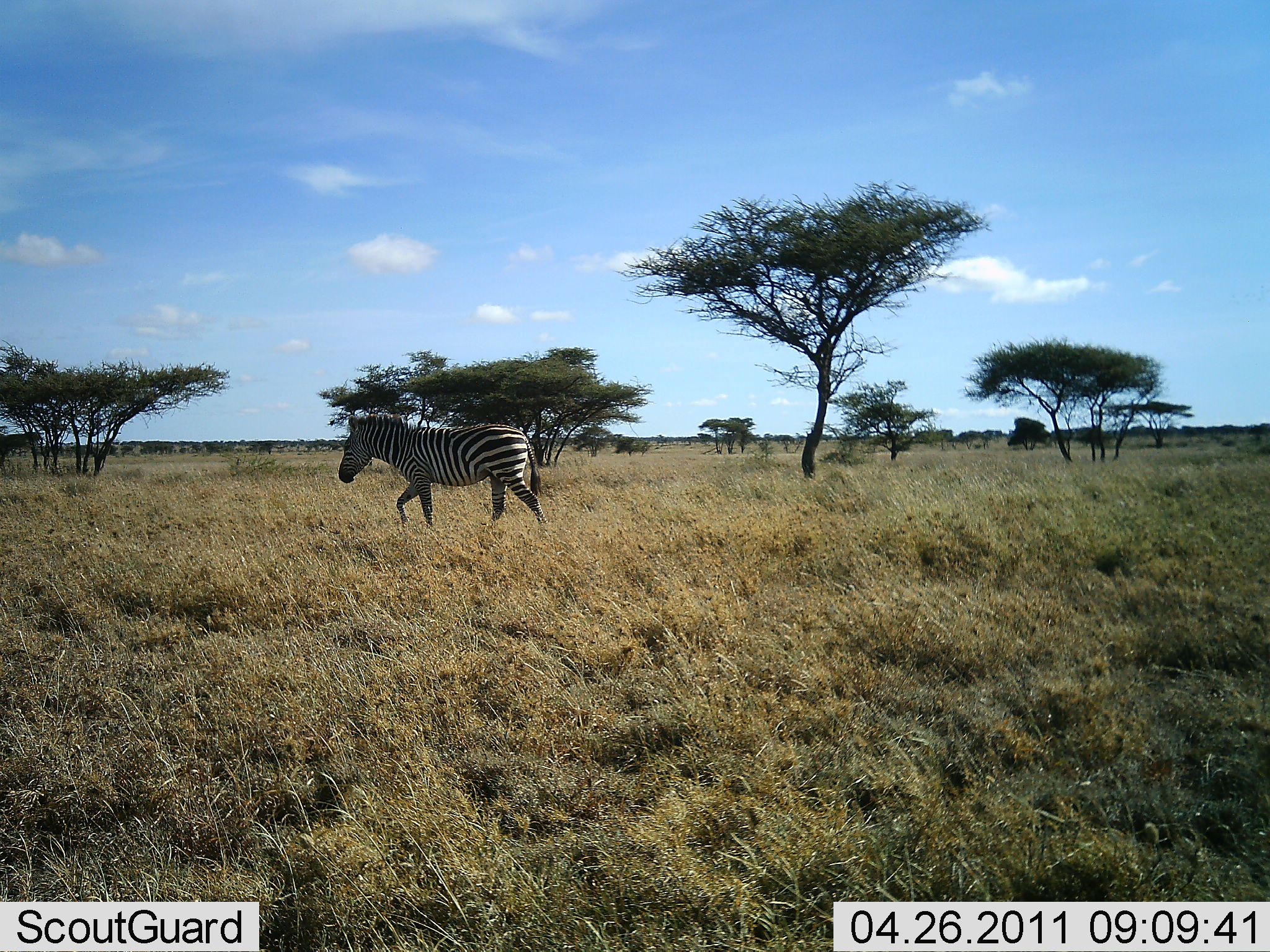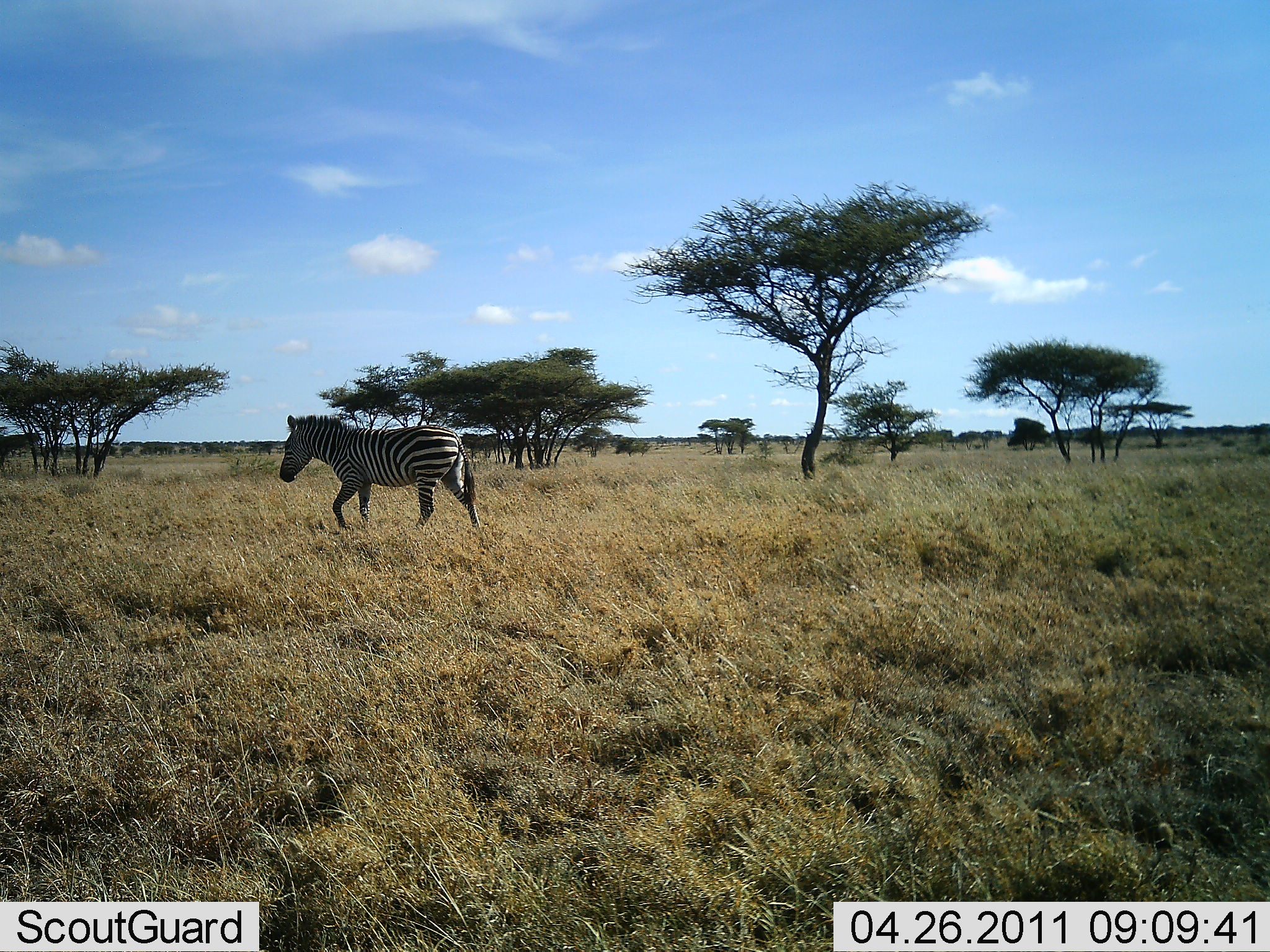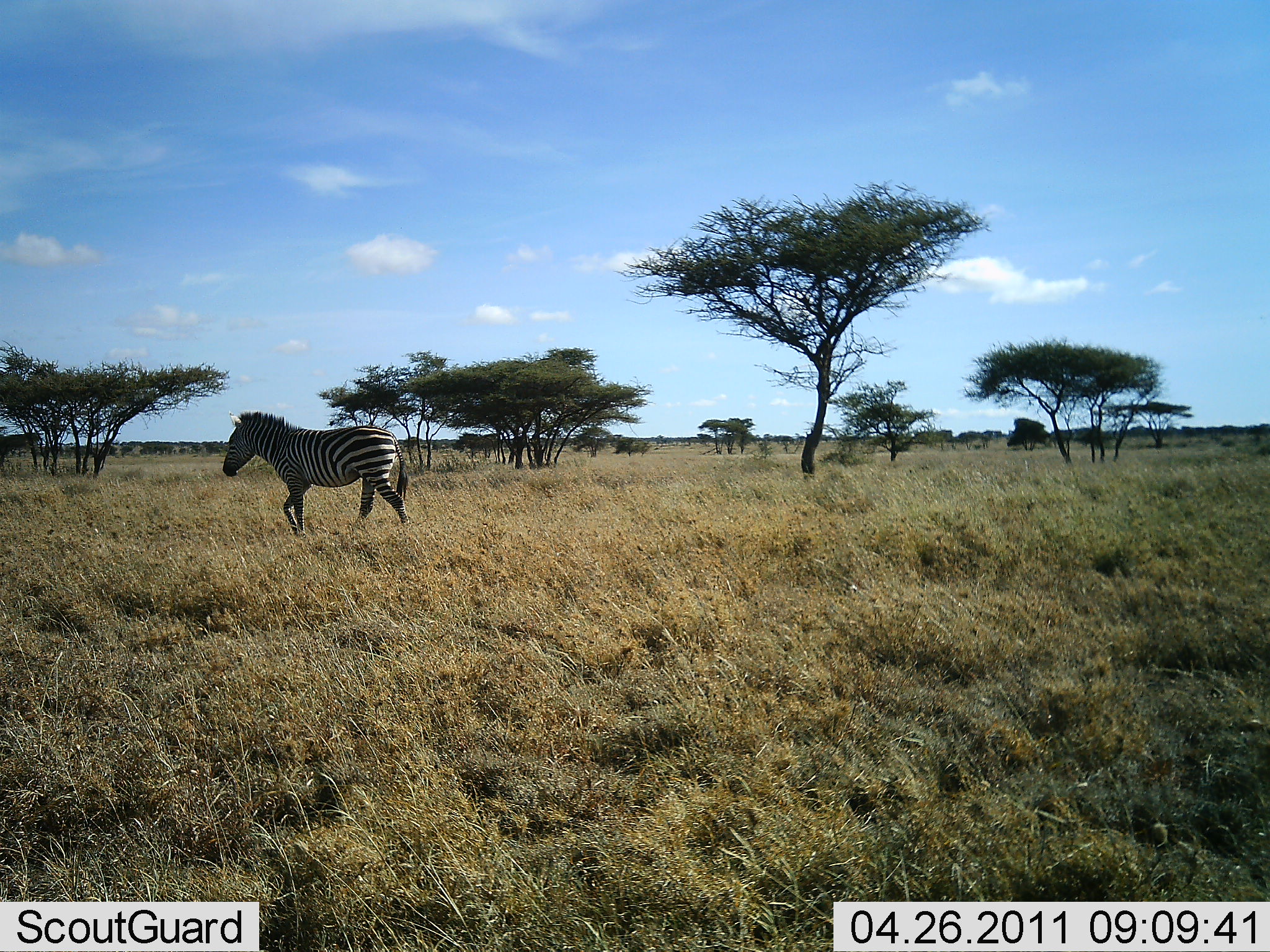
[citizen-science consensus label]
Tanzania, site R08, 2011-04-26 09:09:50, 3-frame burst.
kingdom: Animalia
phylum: Chordata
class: Mammalia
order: Perissodactyla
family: Equidae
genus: Equus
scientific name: Equus quagga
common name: plains zebra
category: zebra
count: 1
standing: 0%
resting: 0%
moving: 100%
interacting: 0%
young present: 0%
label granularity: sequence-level